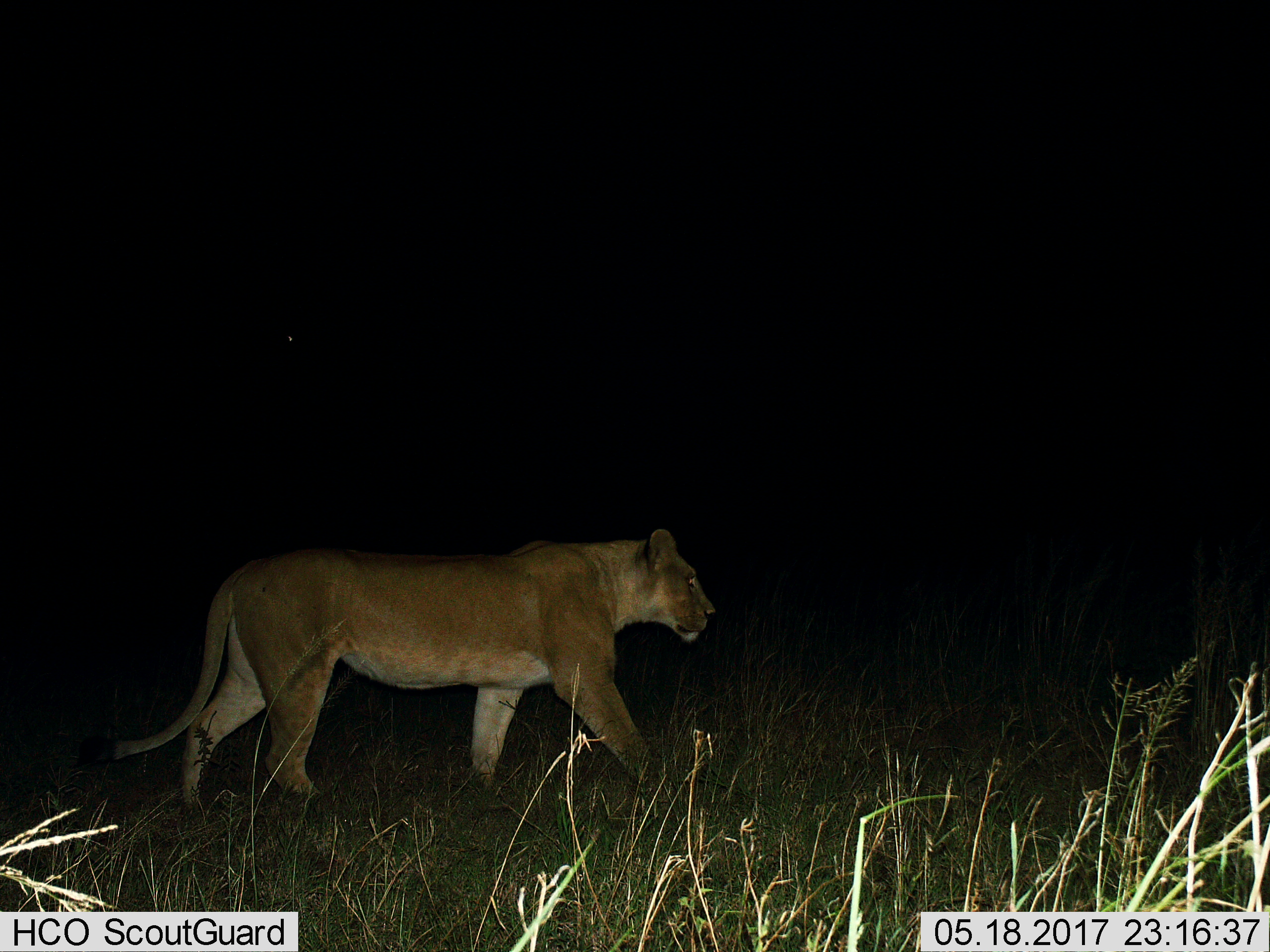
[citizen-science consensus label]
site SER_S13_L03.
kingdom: Animalia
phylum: Chordata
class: Mammalia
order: Carnivora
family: Felidae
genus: Panthera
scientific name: Panthera leo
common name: lion female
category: lionfemale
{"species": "lionfemale (lion female) (Panthera leo)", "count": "1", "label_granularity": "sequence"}